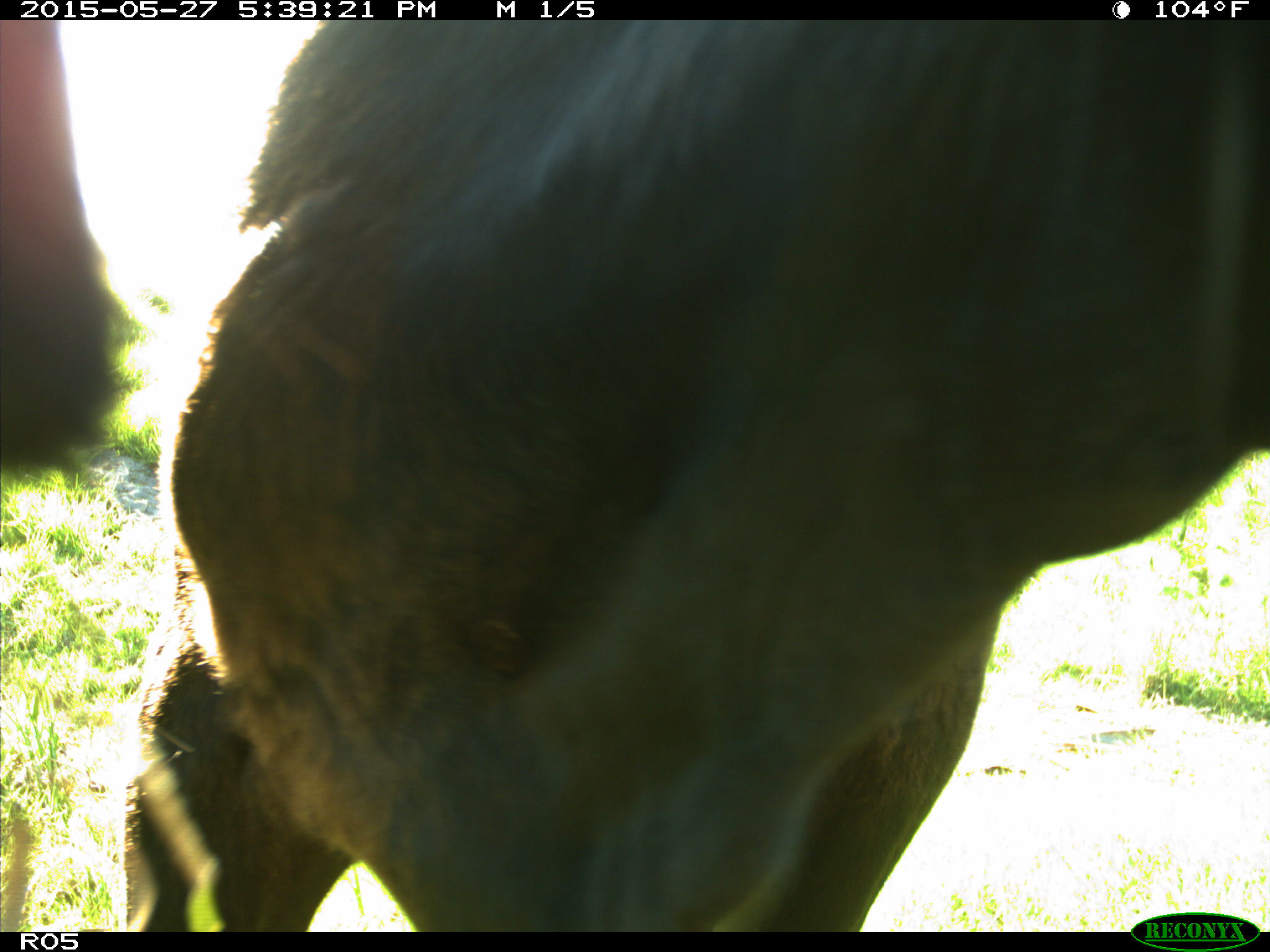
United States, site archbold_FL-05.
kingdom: Animalia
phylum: Chordata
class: Mammalia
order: Artiodactyla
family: Bovidae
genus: Bos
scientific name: Bos taurus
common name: domestic cow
Bos taurus (domestic cow).